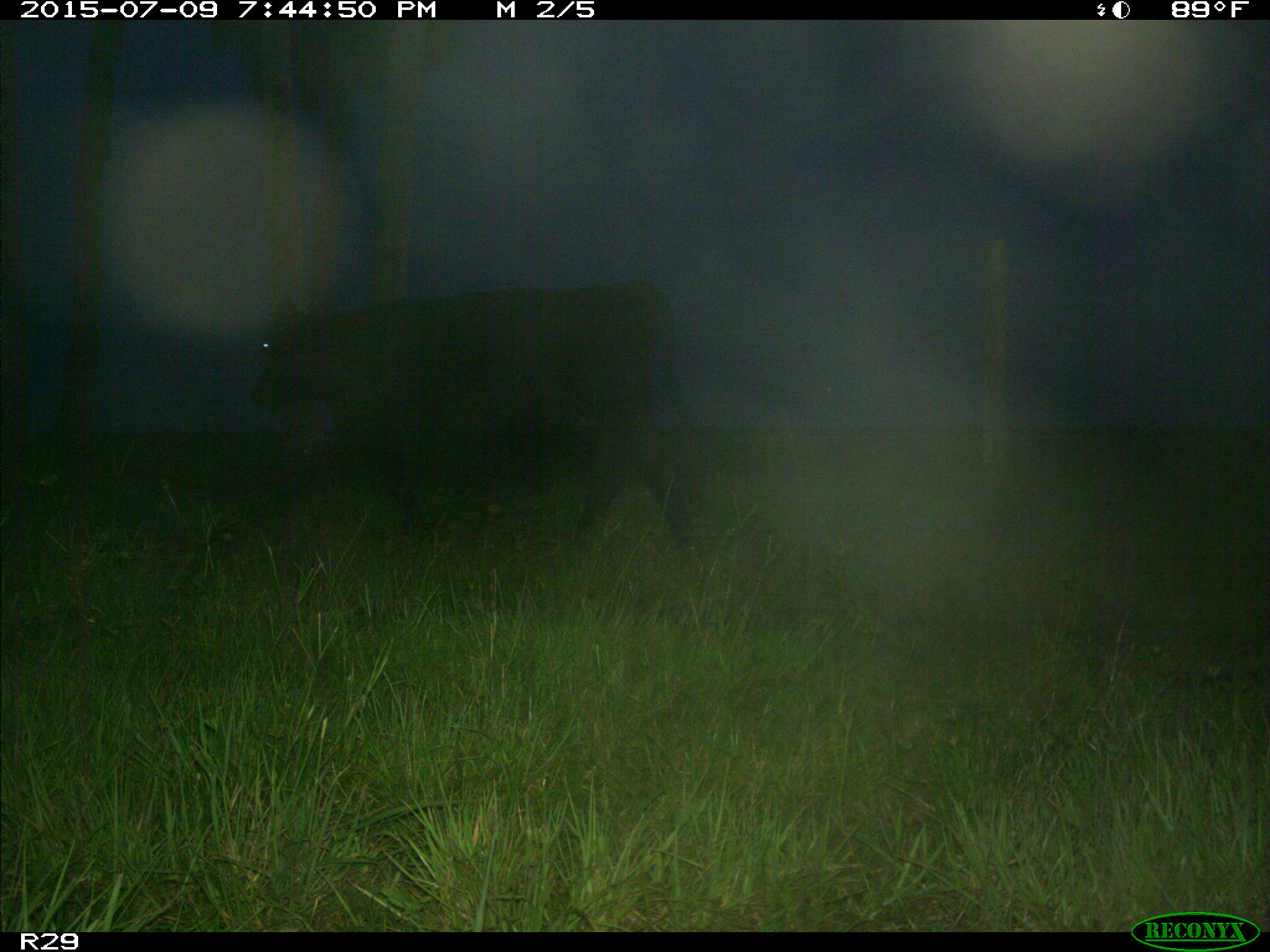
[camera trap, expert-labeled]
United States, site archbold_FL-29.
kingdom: Animalia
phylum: Chordata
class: Mammalia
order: Artiodactyla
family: Bovidae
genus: Bos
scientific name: Bos taurus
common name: domestic cow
Bos taurus (domestic cow).